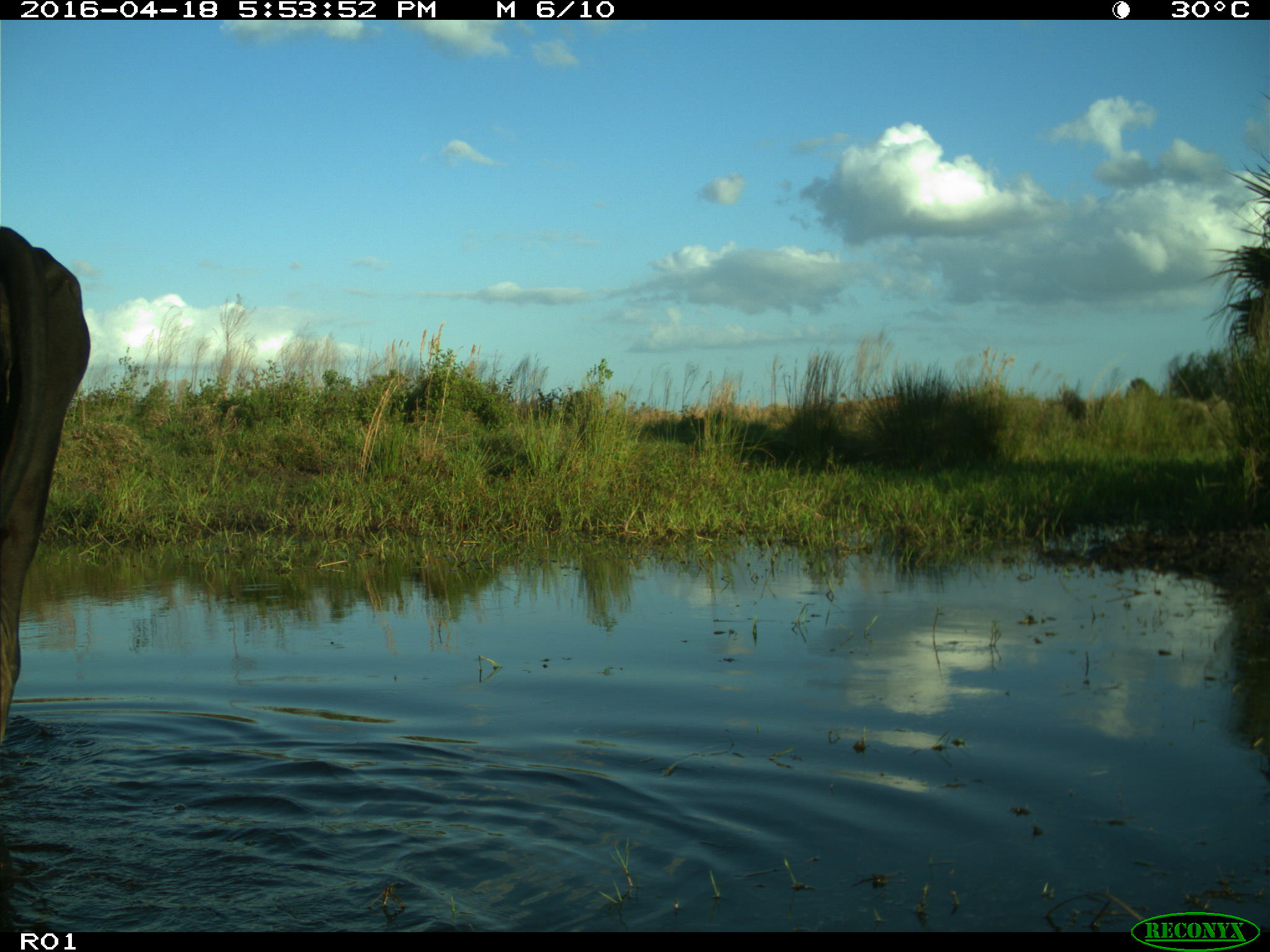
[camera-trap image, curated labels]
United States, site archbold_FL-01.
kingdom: Animalia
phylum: Chordata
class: Mammalia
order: Artiodactyla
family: Bovidae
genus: Bos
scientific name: Bos taurus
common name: domestic cow